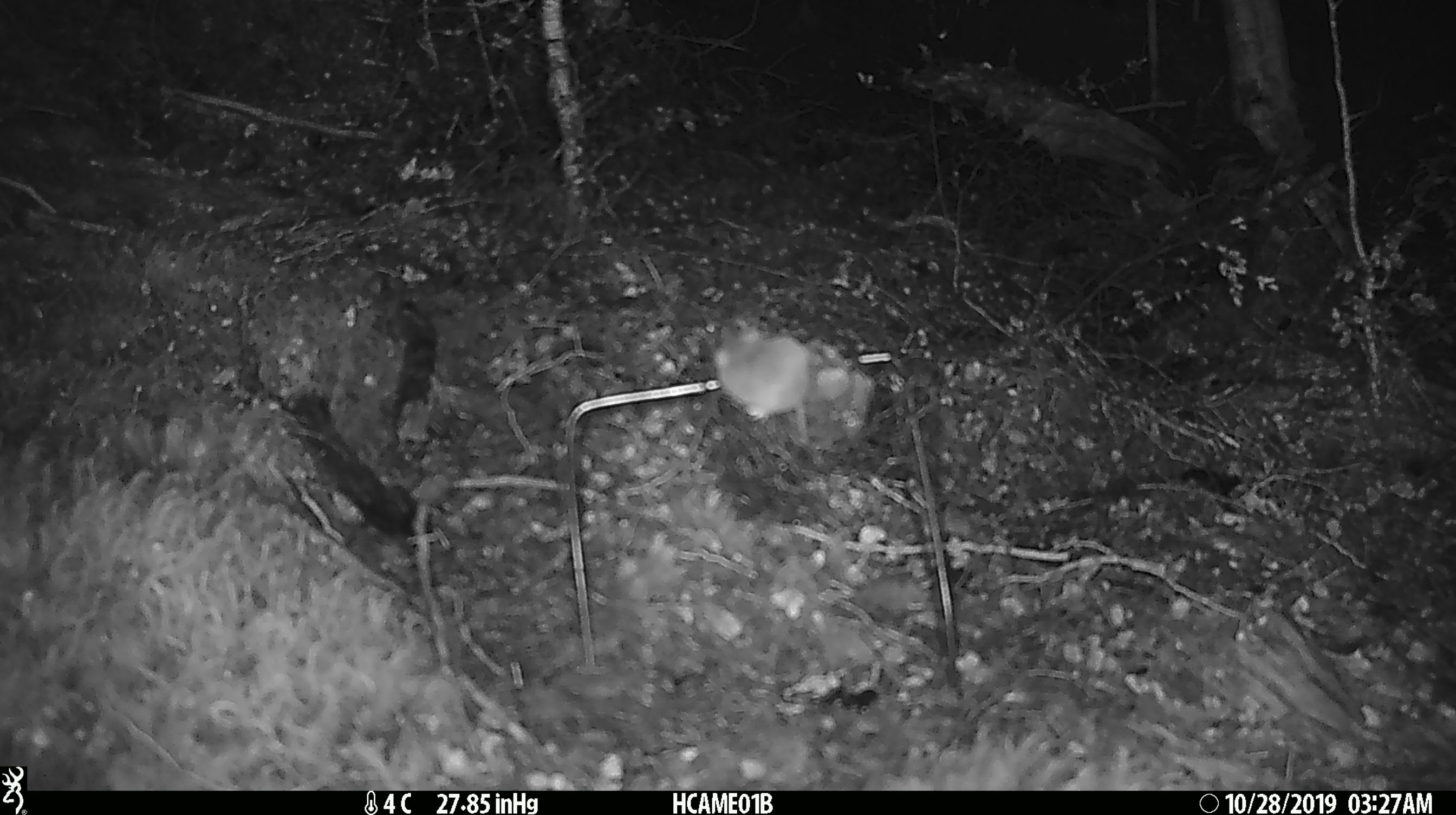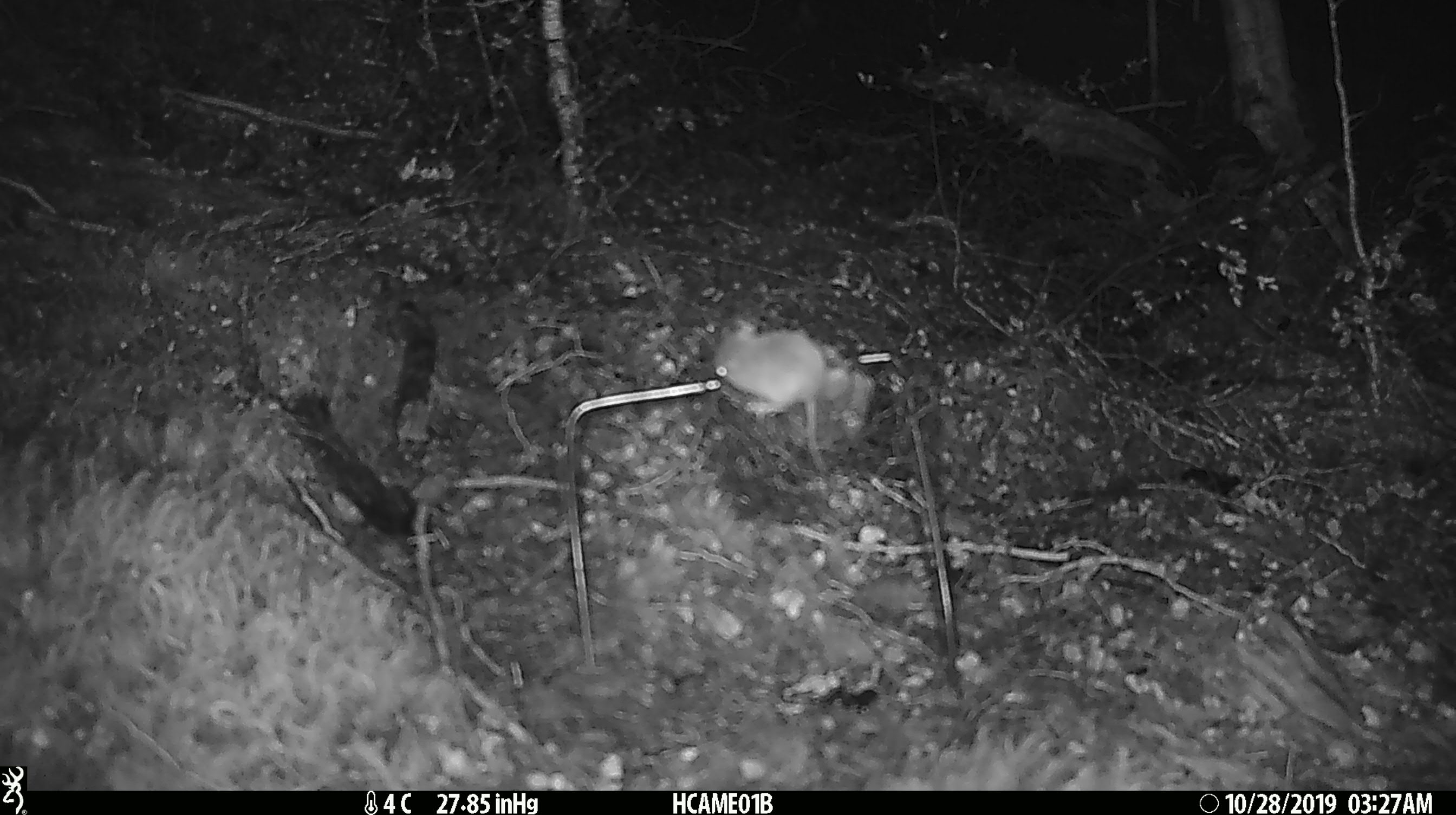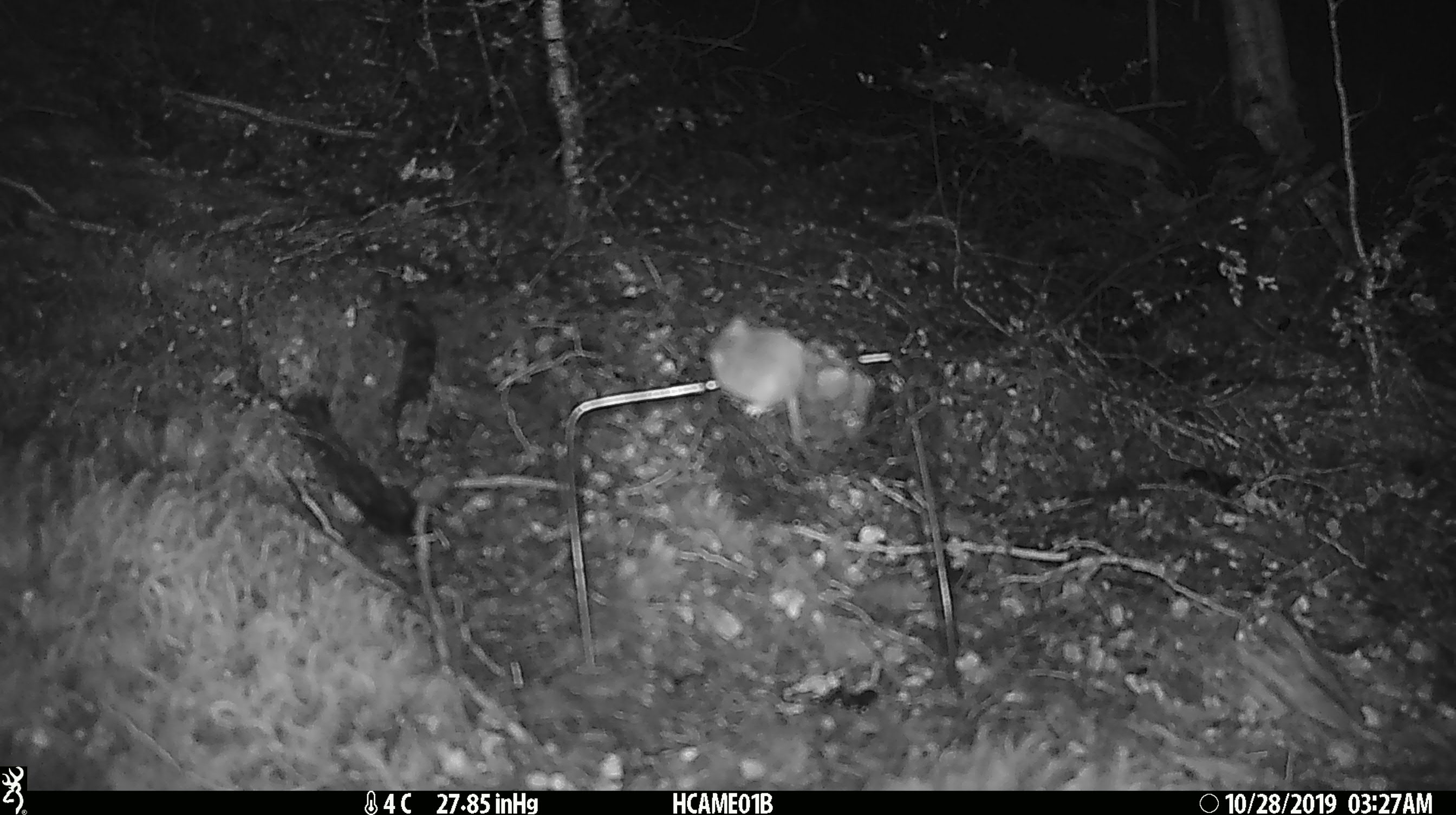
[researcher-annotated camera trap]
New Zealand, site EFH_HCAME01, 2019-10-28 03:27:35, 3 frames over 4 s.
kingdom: Animalia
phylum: Chordata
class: Mammalia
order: Rodentia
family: Muridae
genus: Mus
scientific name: Mus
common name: mouse